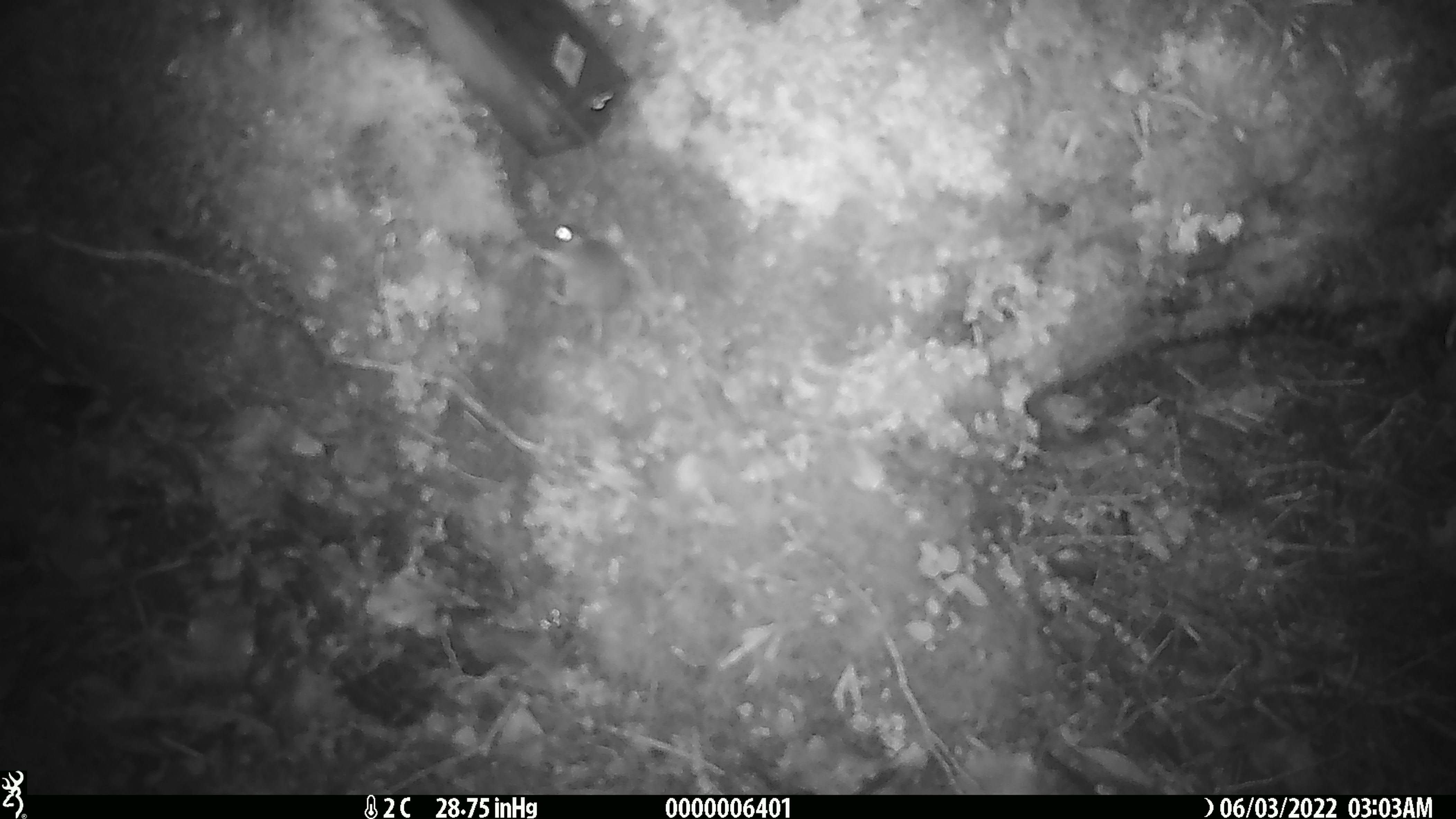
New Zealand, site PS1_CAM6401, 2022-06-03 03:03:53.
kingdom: Animalia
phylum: Chordata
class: Mammalia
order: Rodentia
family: Muridae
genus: Mus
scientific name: Mus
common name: mouse